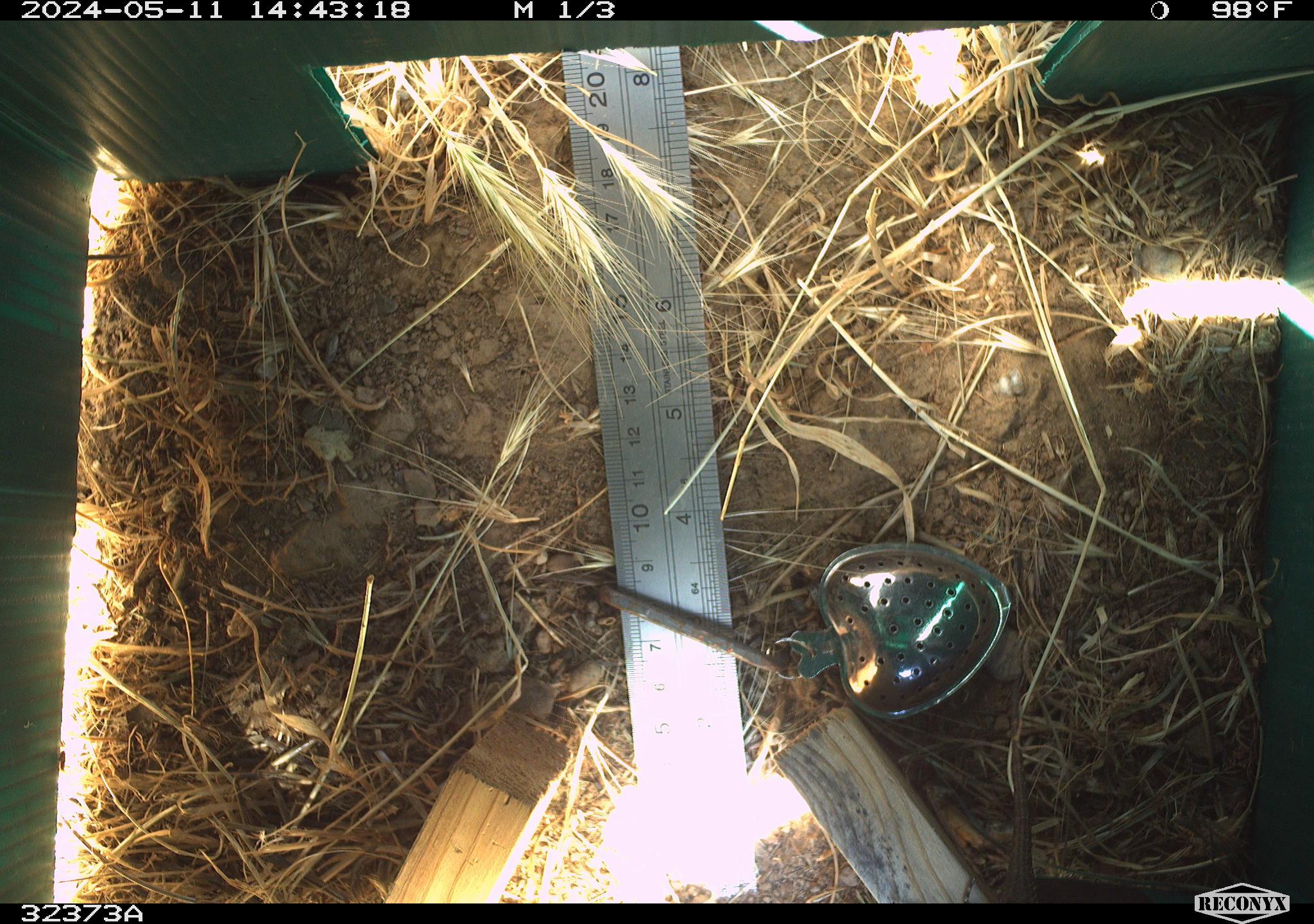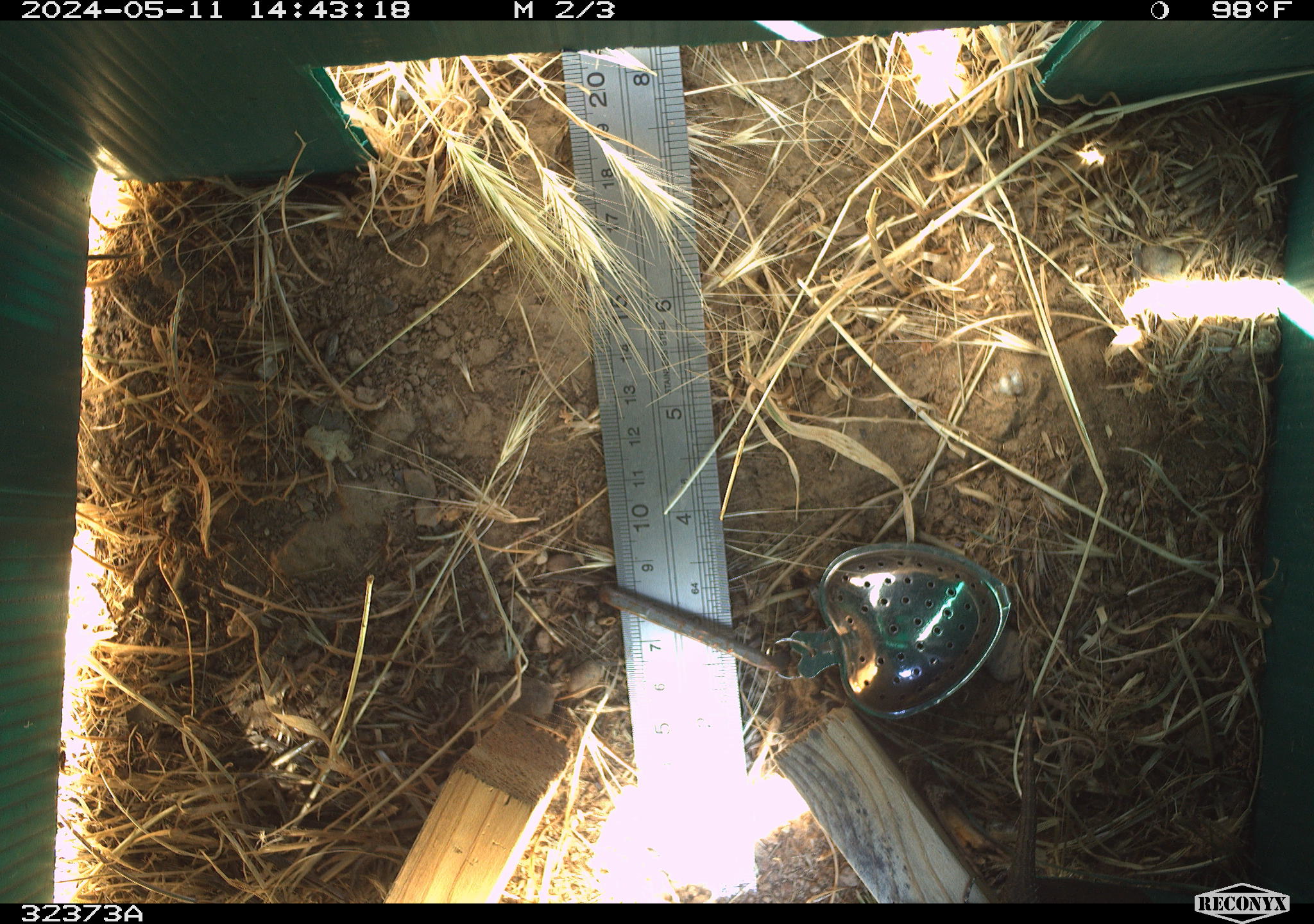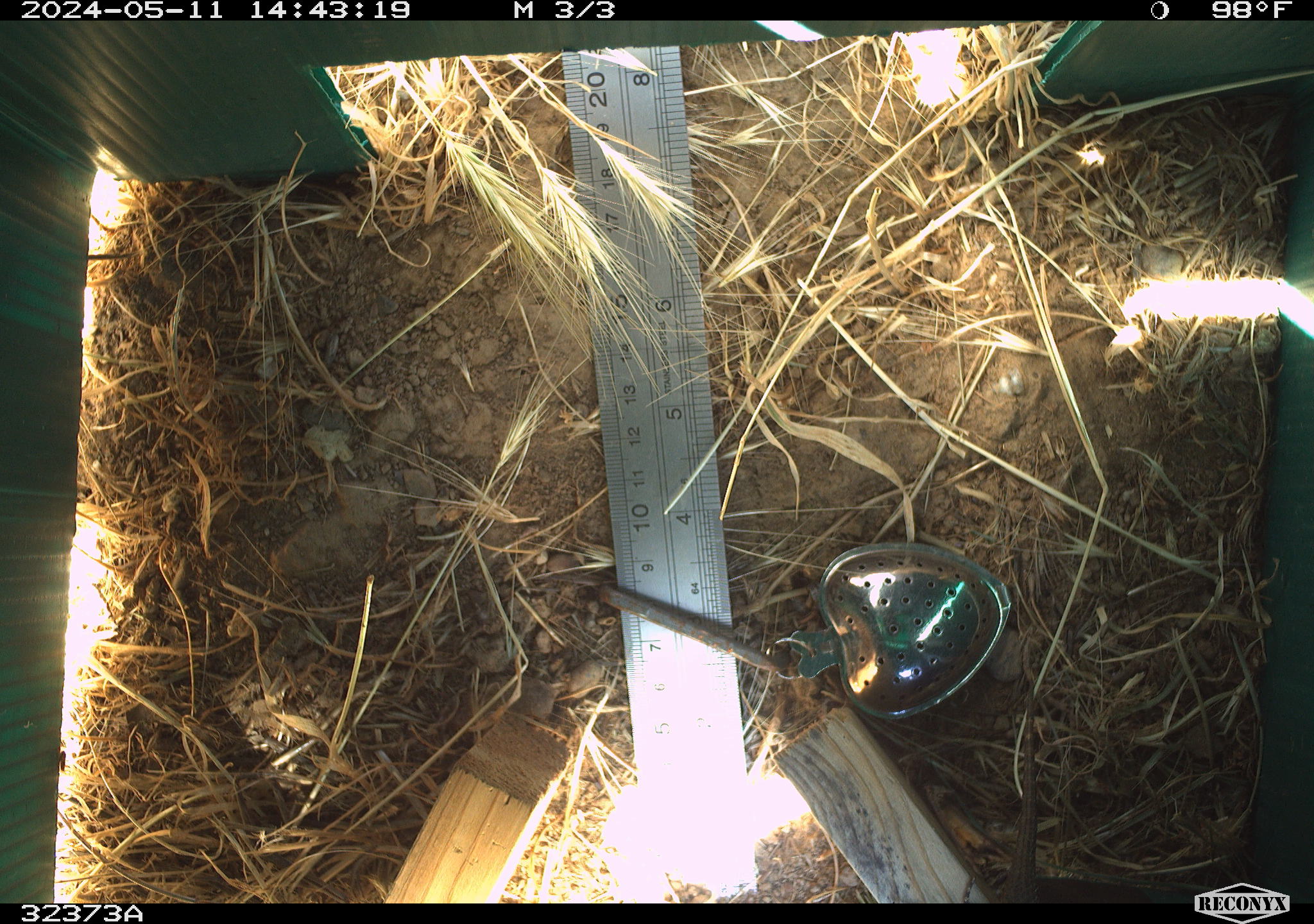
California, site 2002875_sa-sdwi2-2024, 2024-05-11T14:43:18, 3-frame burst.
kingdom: Animalia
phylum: Chordata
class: Reptilia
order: Squamata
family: Phrynosomatidae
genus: Sceloporus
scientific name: Sceloporus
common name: spiny lizards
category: sceloporus species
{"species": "sceloporus species (spiny lizards) (Sceloporus)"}